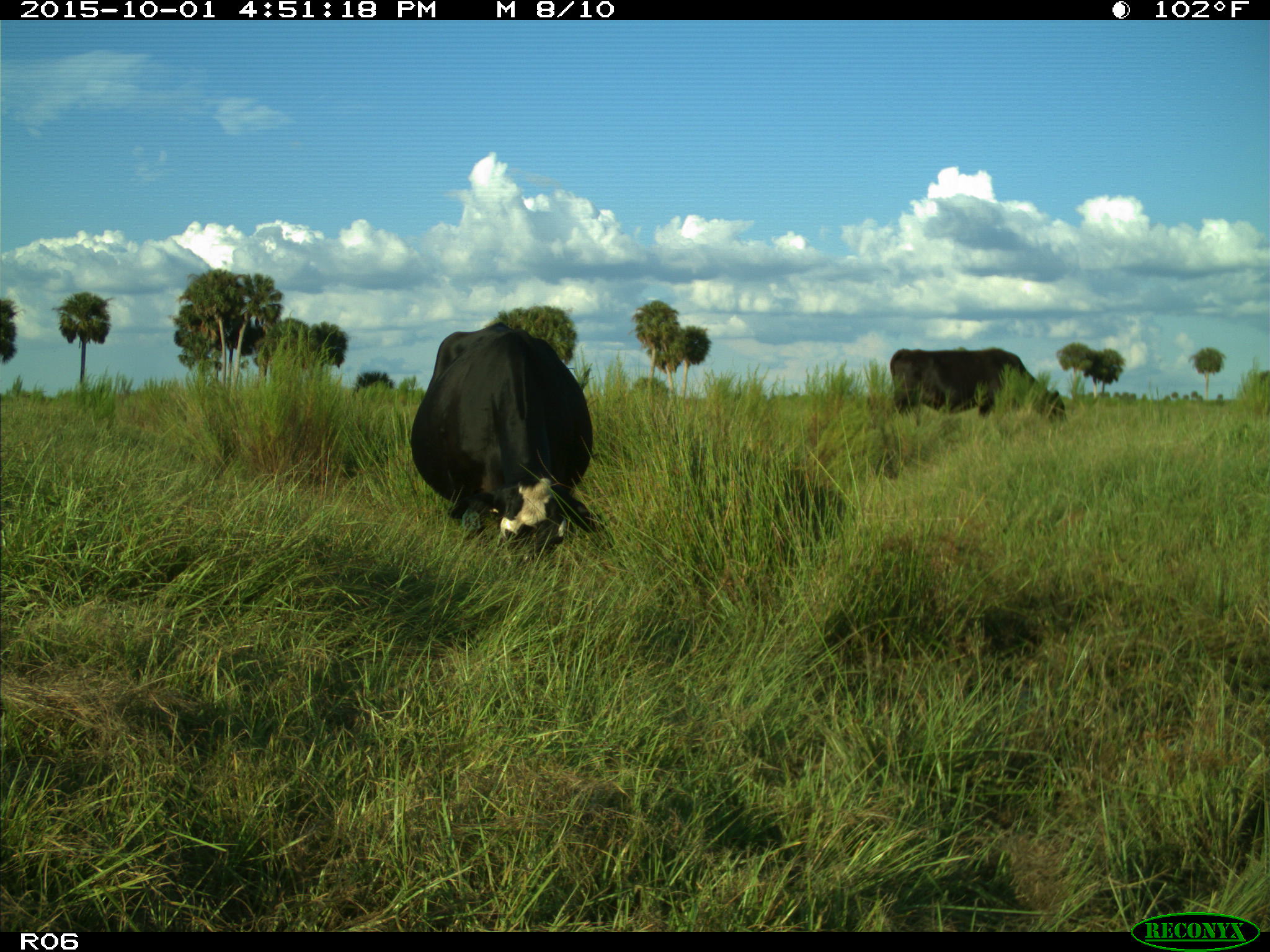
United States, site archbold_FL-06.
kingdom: Animalia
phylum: Chordata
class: Mammalia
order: Artiodactyla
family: Bovidae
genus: Bos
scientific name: Bos taurus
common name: domestic cow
Bos taurus (domestic cow).